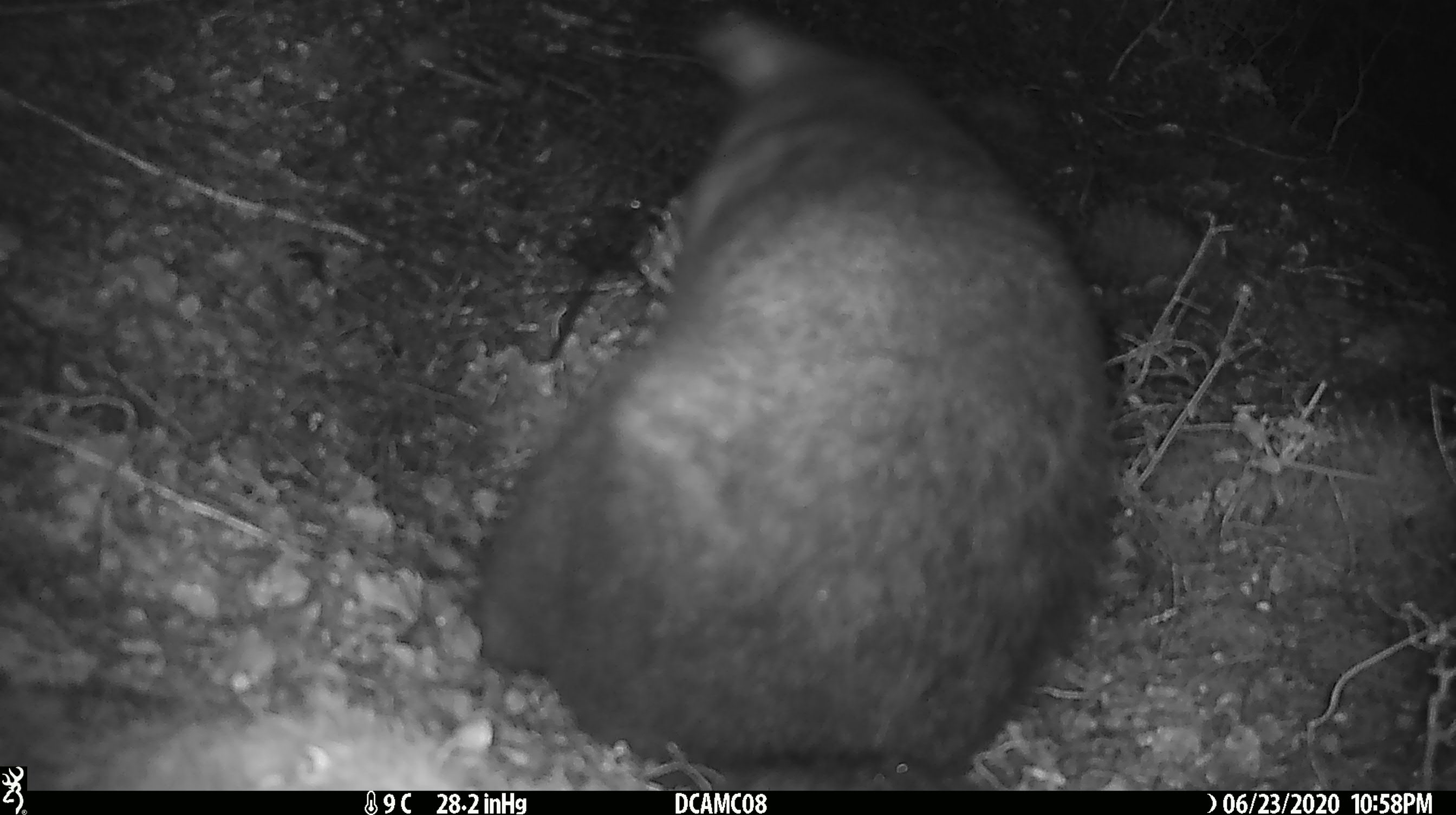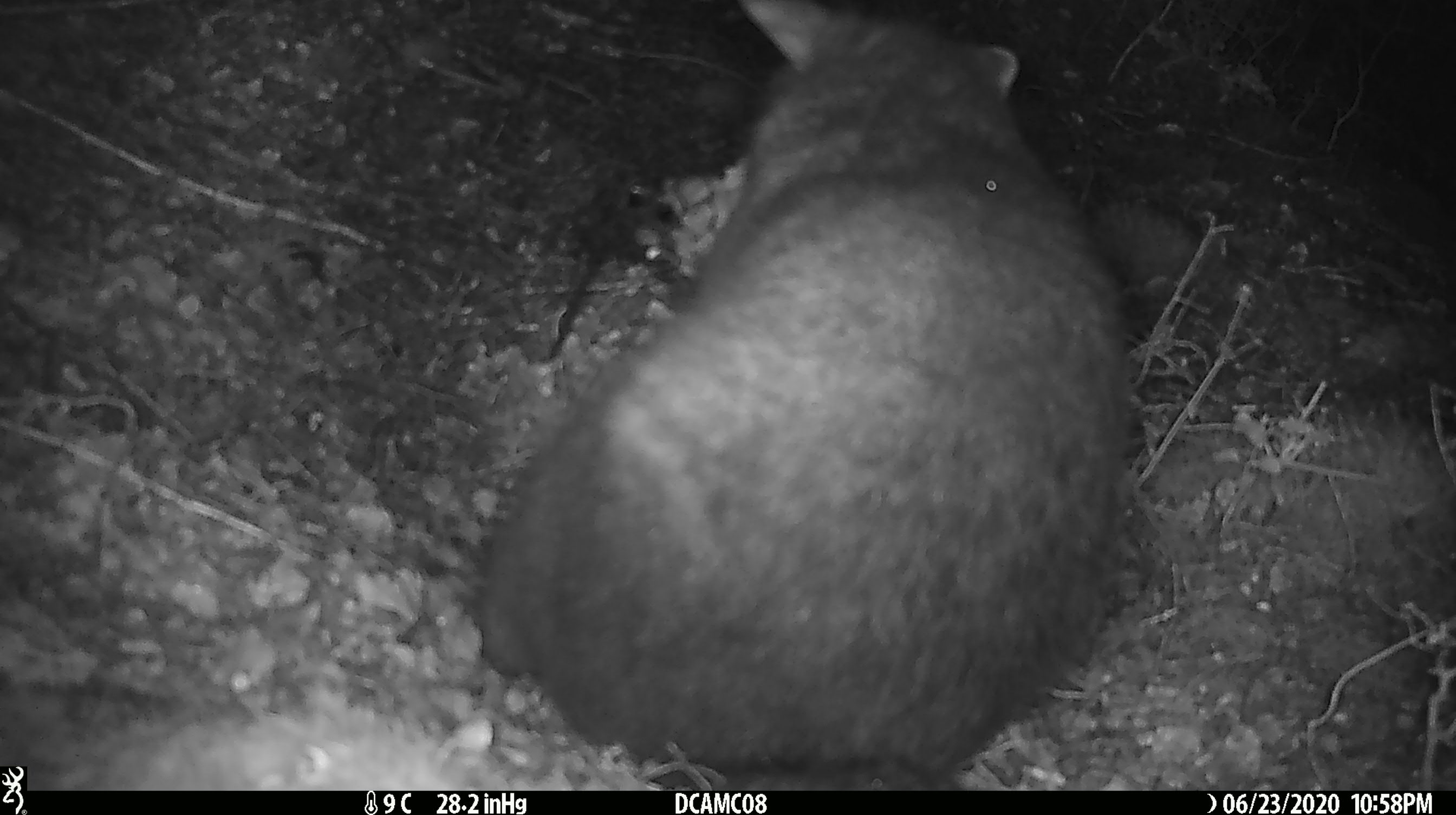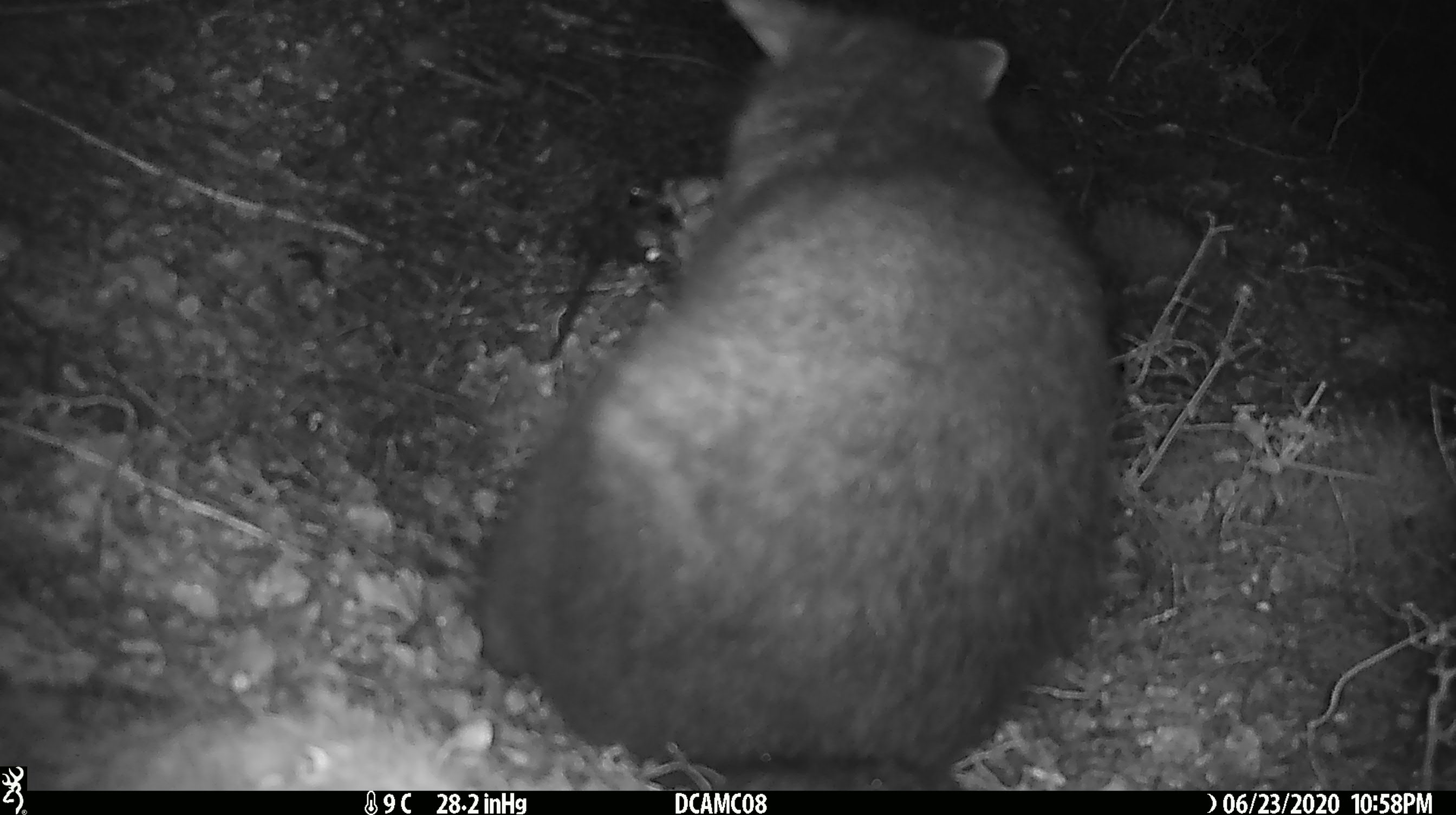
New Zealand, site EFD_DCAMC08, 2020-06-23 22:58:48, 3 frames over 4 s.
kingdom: Animalia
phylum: Chordata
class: Mammalia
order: Diprotodontia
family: Phalangeridae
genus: Trichosurus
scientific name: Trichosurus vulpecula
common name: common brushtail possum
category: possum